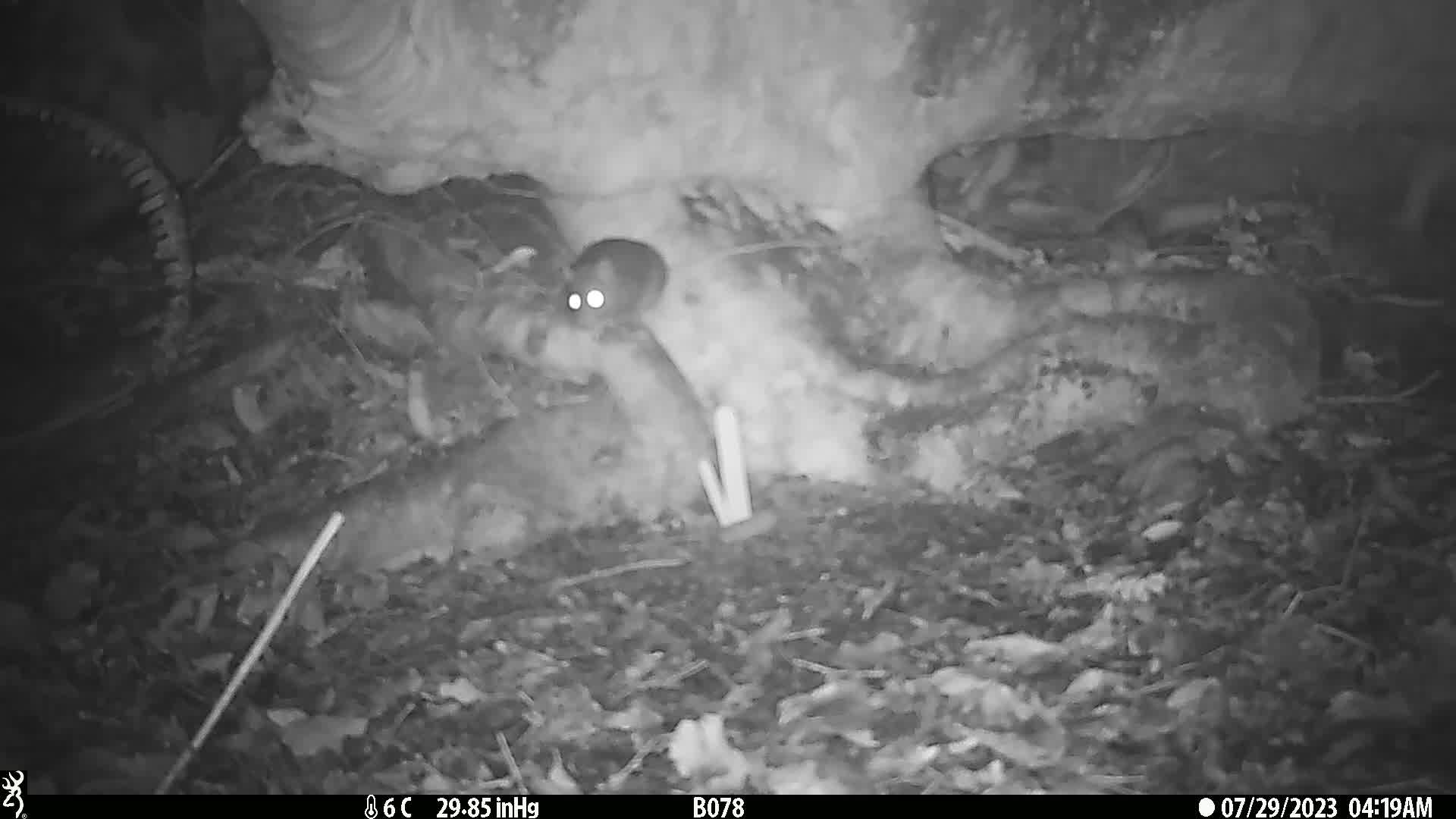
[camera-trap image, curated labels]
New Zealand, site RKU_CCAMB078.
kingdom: Animalia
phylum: Chordata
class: Mammalia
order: Rodentia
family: Muridae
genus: Rattus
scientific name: Rattus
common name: rat